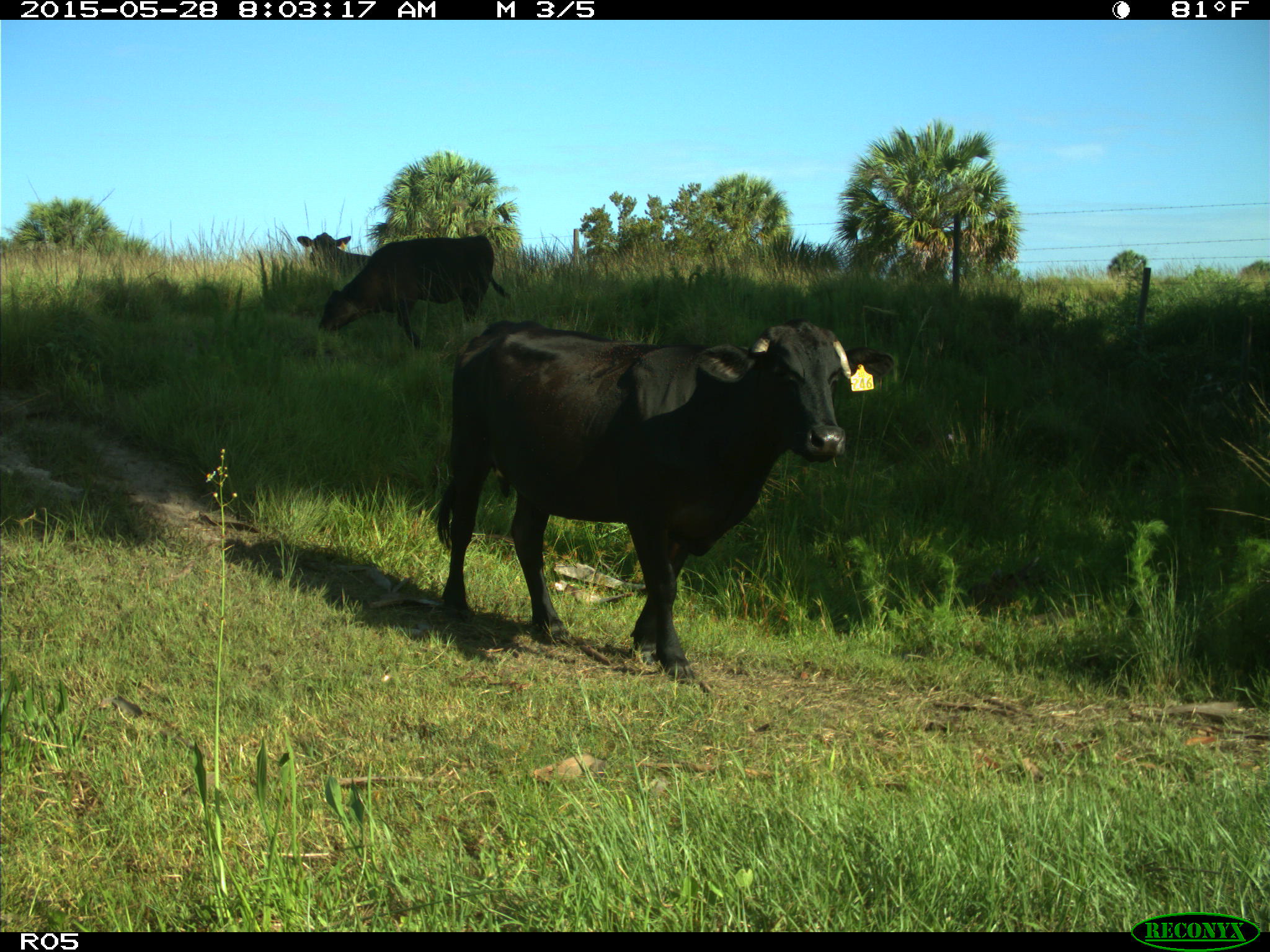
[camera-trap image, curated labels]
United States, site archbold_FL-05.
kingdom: Animalia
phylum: Chordata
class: Mammalia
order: Artiodactyla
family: Bovidae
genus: Bos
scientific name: Bos taurus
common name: domestic cow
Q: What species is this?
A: Bos taurus (domestic cow).